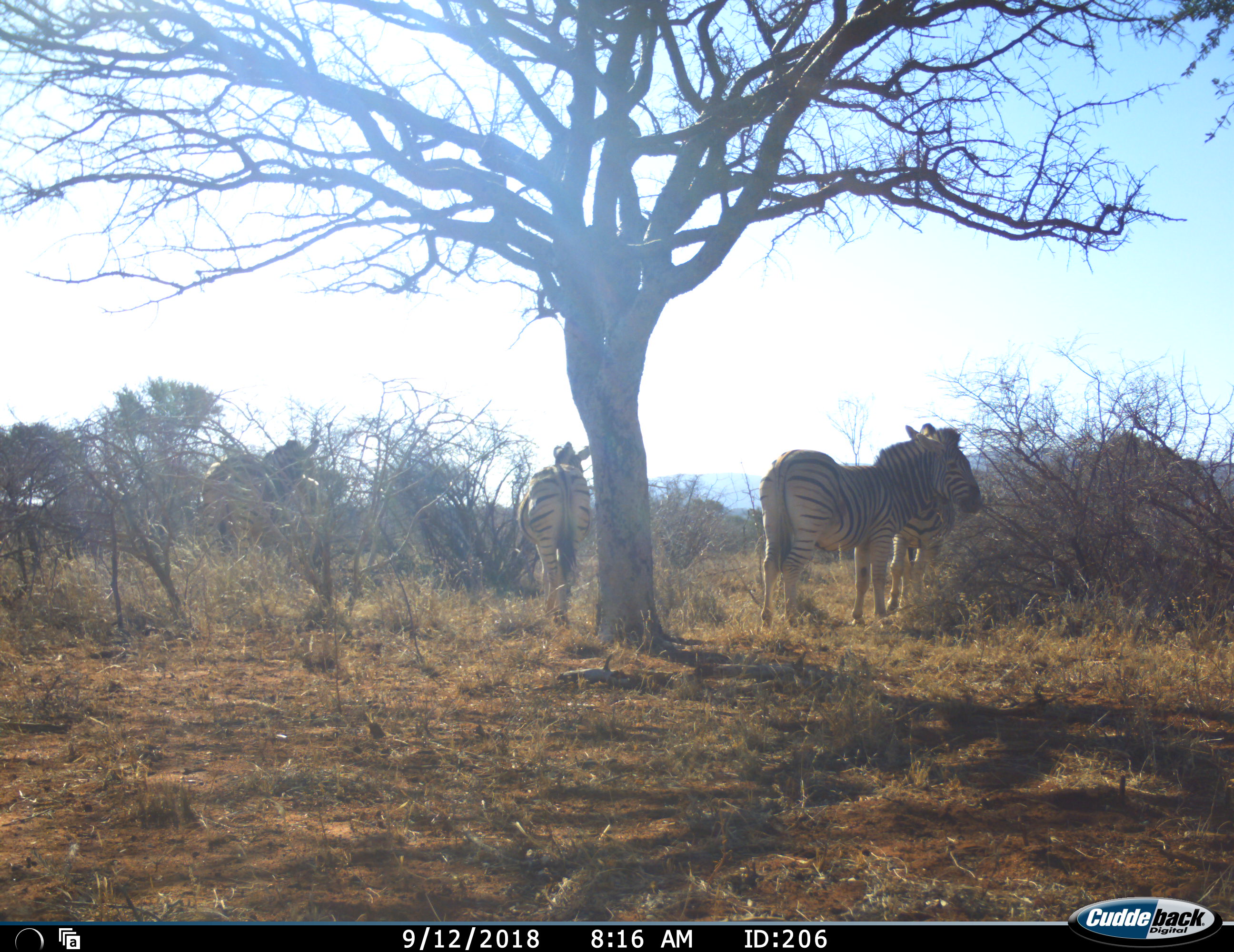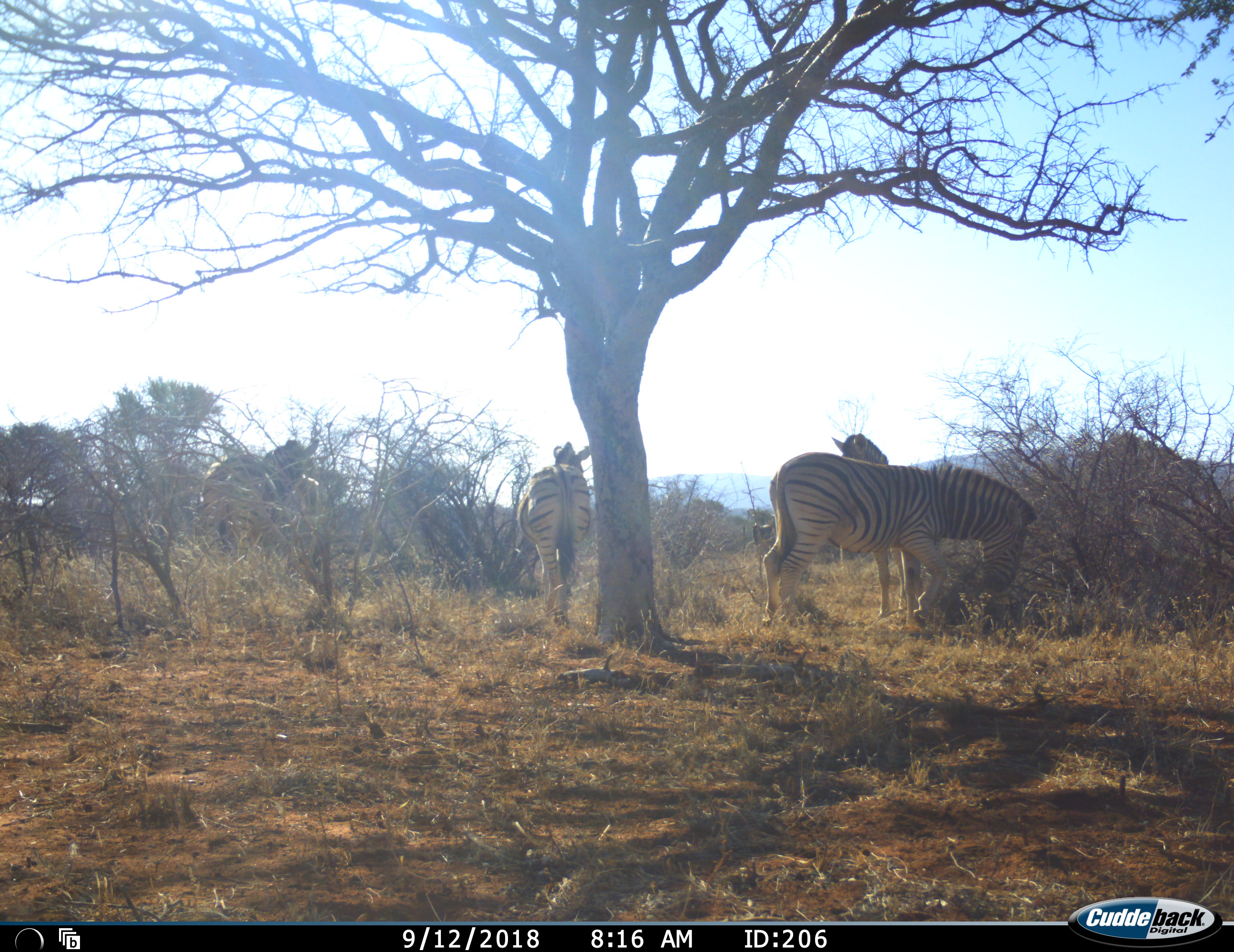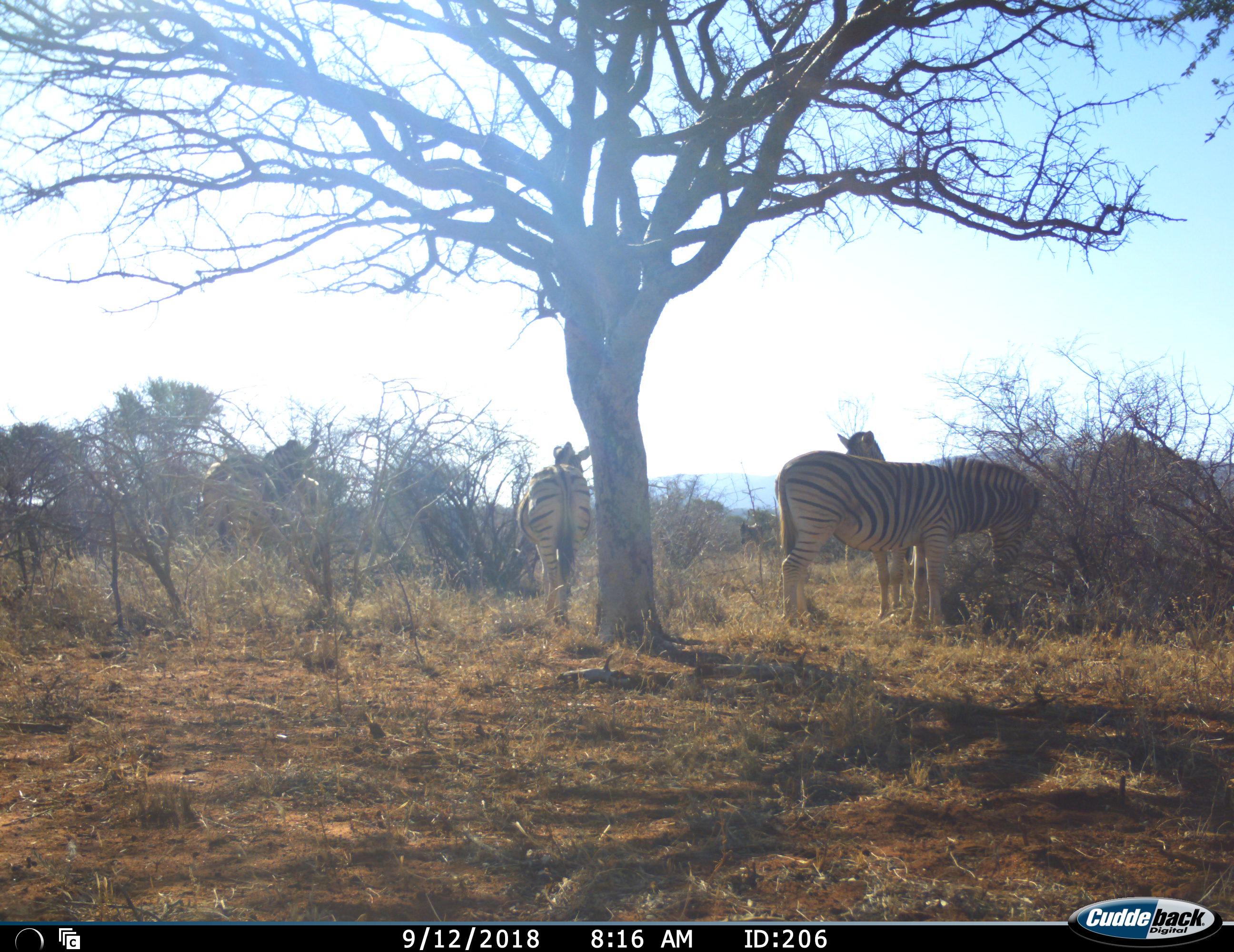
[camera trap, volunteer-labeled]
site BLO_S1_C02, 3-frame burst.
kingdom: Animalia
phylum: Chordata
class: Mammalia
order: Perissodactyla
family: Equidae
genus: Equus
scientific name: Equus quagga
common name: plains zebra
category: zebraplains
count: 4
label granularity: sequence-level